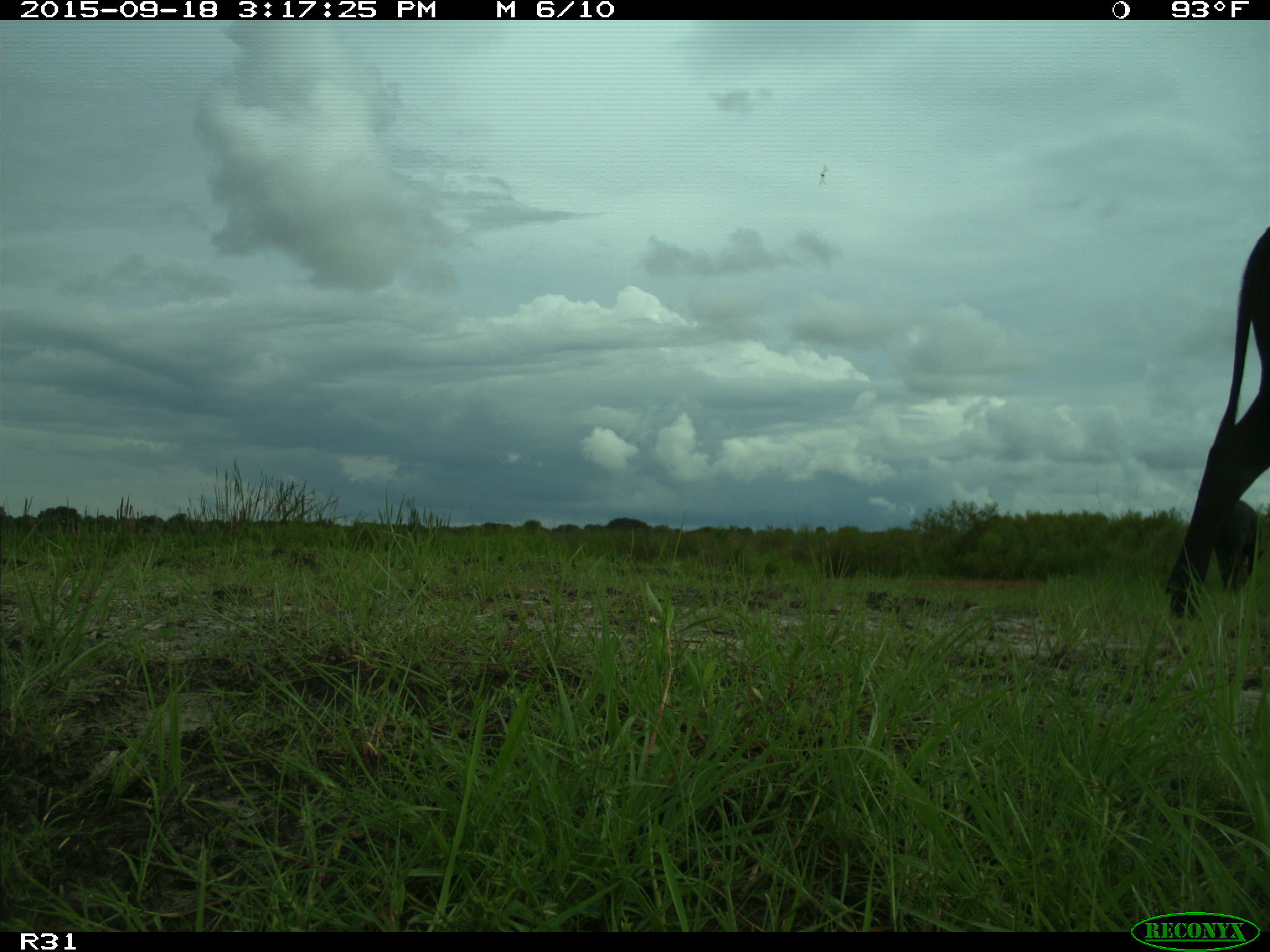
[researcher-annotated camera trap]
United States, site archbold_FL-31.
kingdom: Animalia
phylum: Chordata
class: Mammalia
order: Artiodactyla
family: Bovidae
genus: Bos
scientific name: Bos taurus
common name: domestic cow